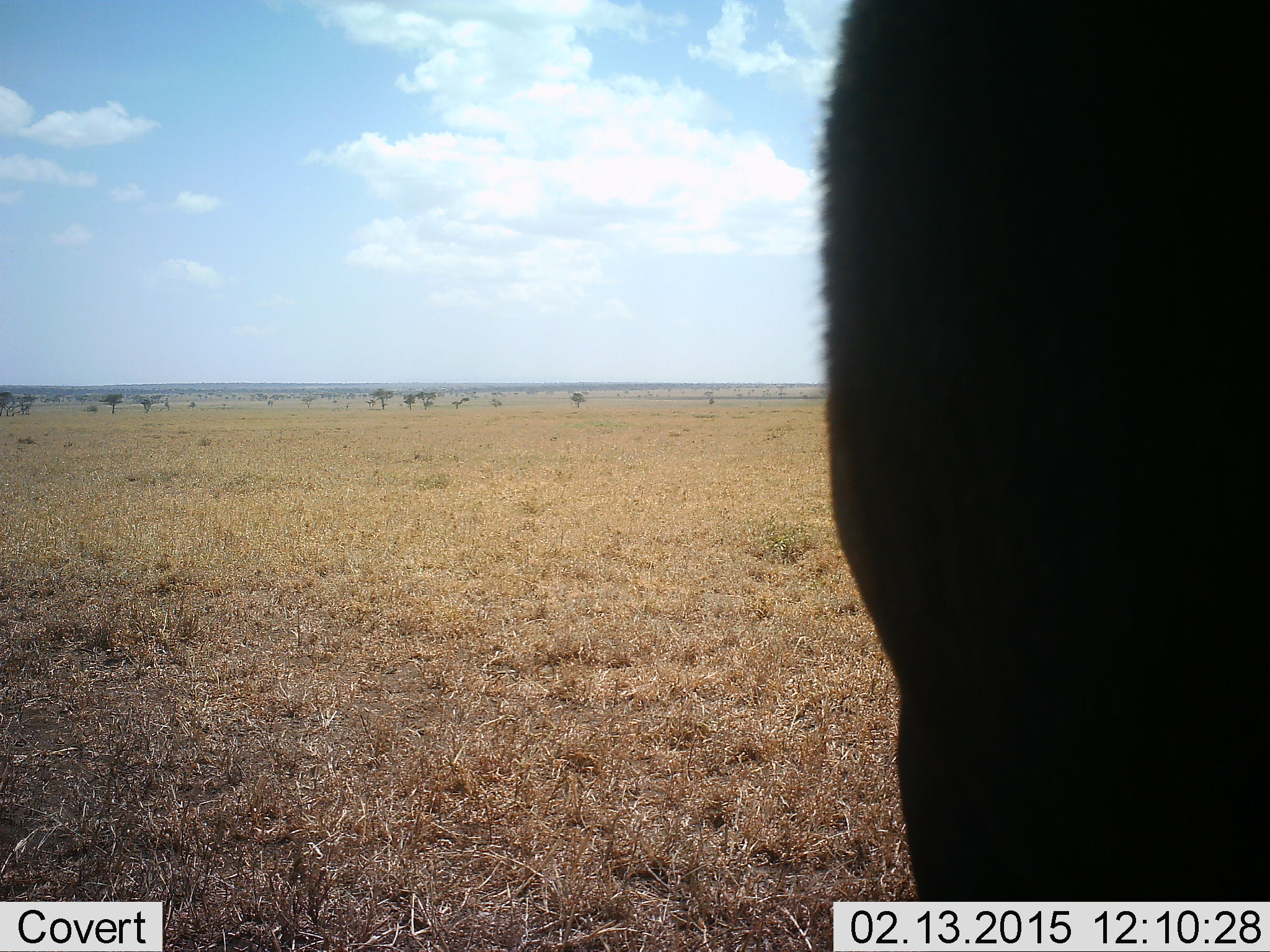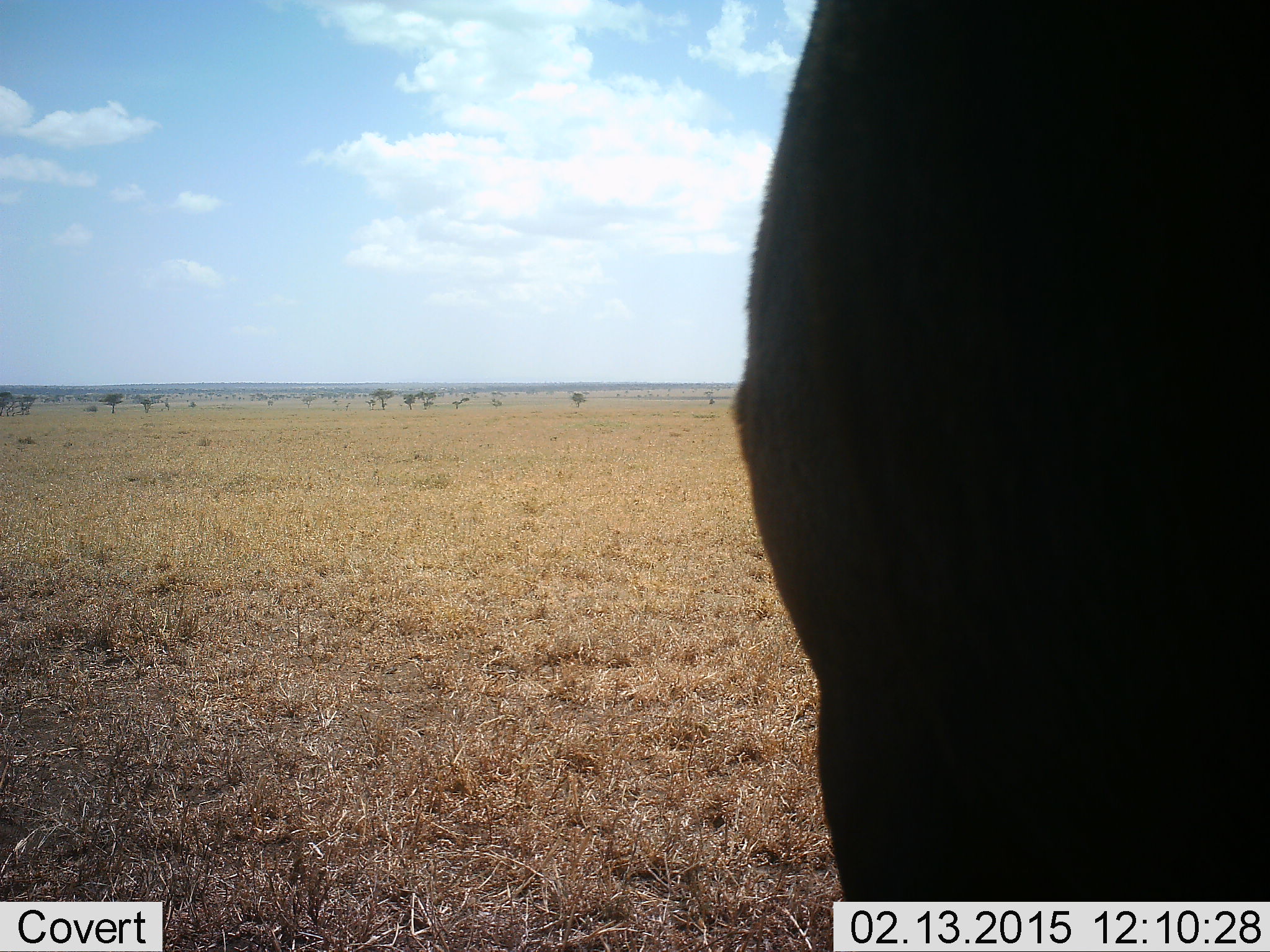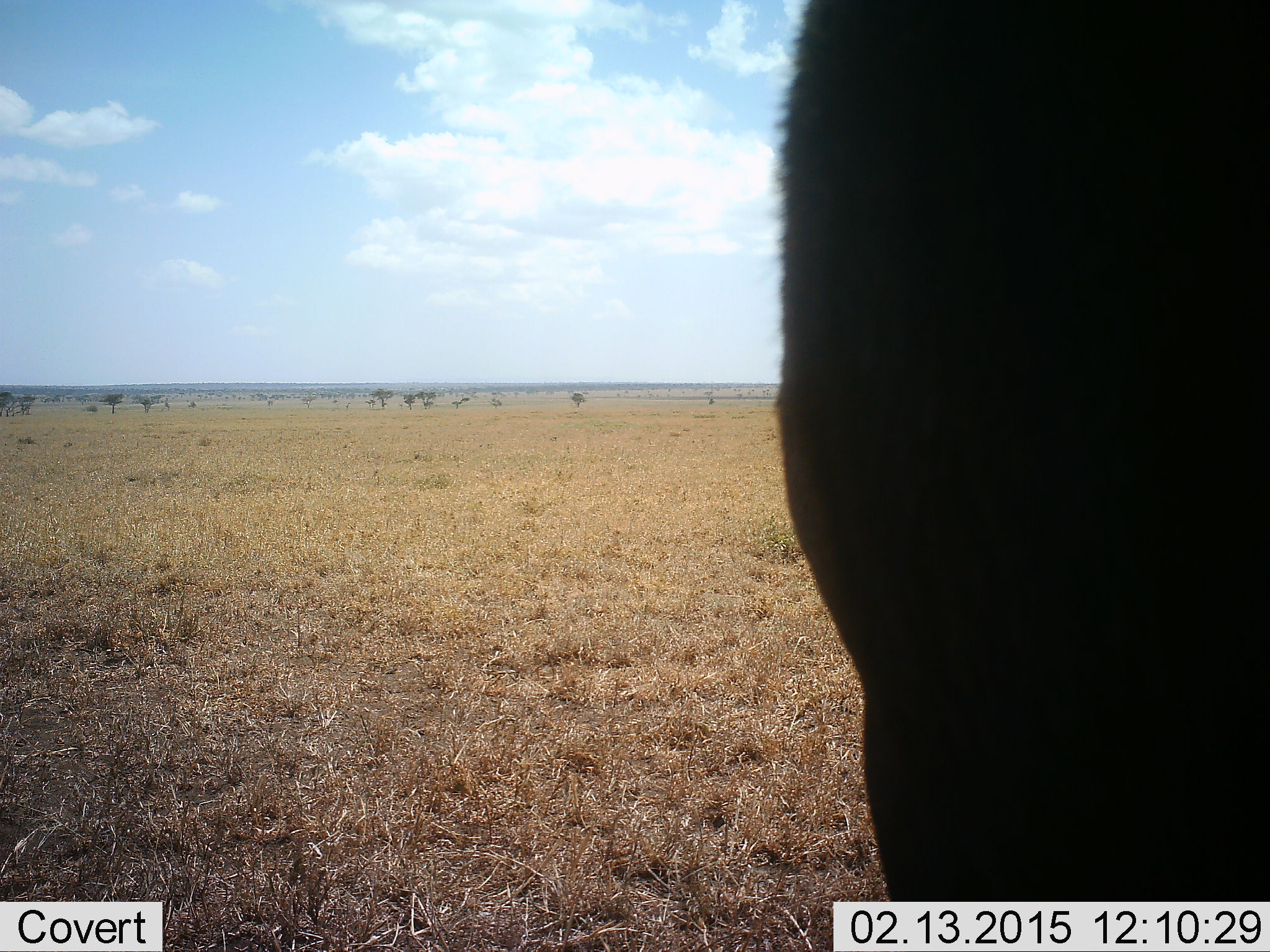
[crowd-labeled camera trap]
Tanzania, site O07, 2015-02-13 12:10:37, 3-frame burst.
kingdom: Animalia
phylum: Chordata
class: Mammalia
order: Artiodactyla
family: Bovidae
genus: Connochaetes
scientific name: Connochaetes taurinus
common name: blue wildebeest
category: wildebeest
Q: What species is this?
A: Wildebeest (blue wildebeest) (Connochaetes taurinus).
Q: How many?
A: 1.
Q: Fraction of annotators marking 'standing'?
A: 100%.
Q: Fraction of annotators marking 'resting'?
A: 0%.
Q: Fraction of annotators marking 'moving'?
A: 0%.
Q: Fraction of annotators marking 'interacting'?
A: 0%.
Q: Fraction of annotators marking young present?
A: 0%.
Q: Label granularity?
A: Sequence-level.